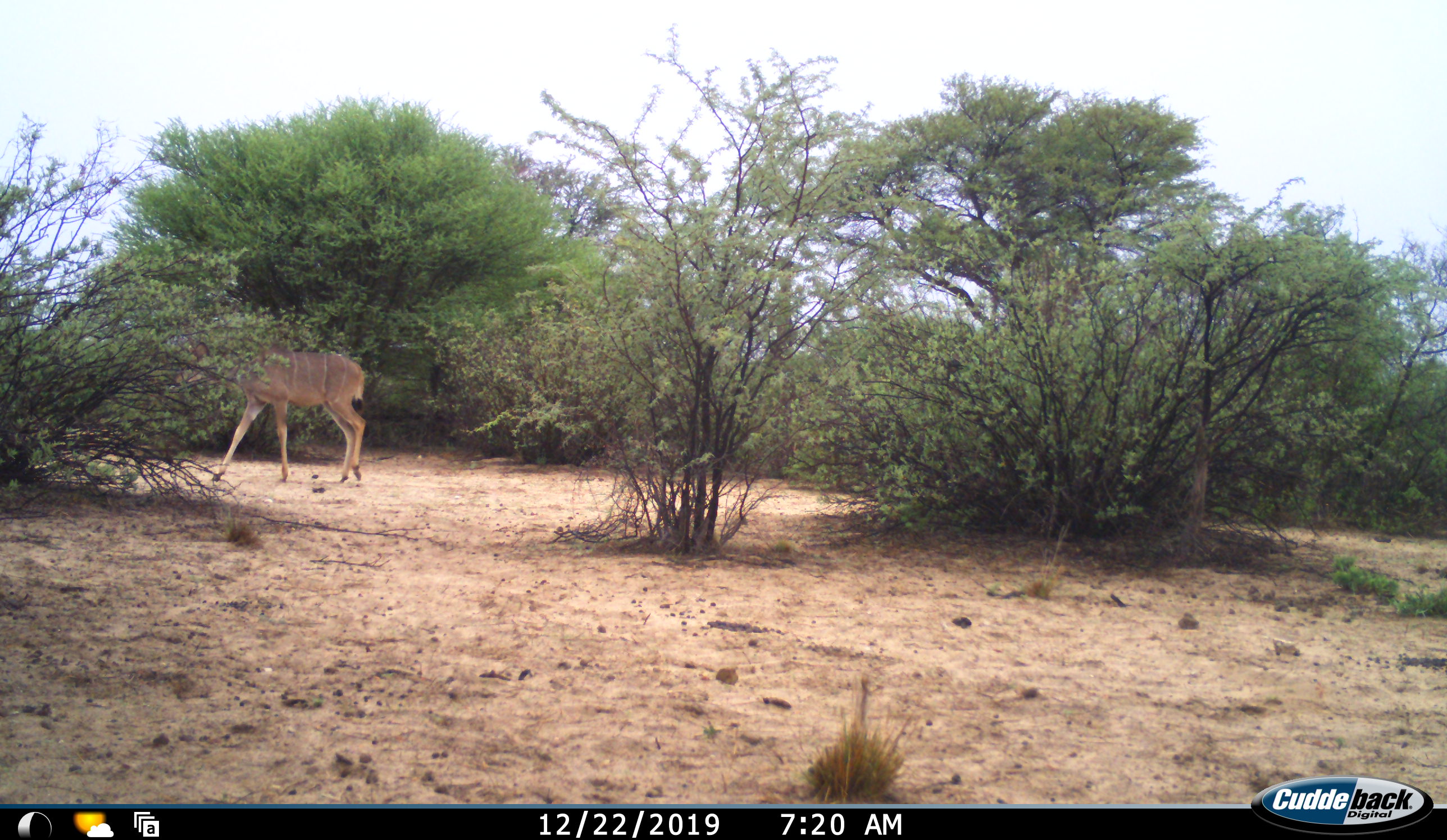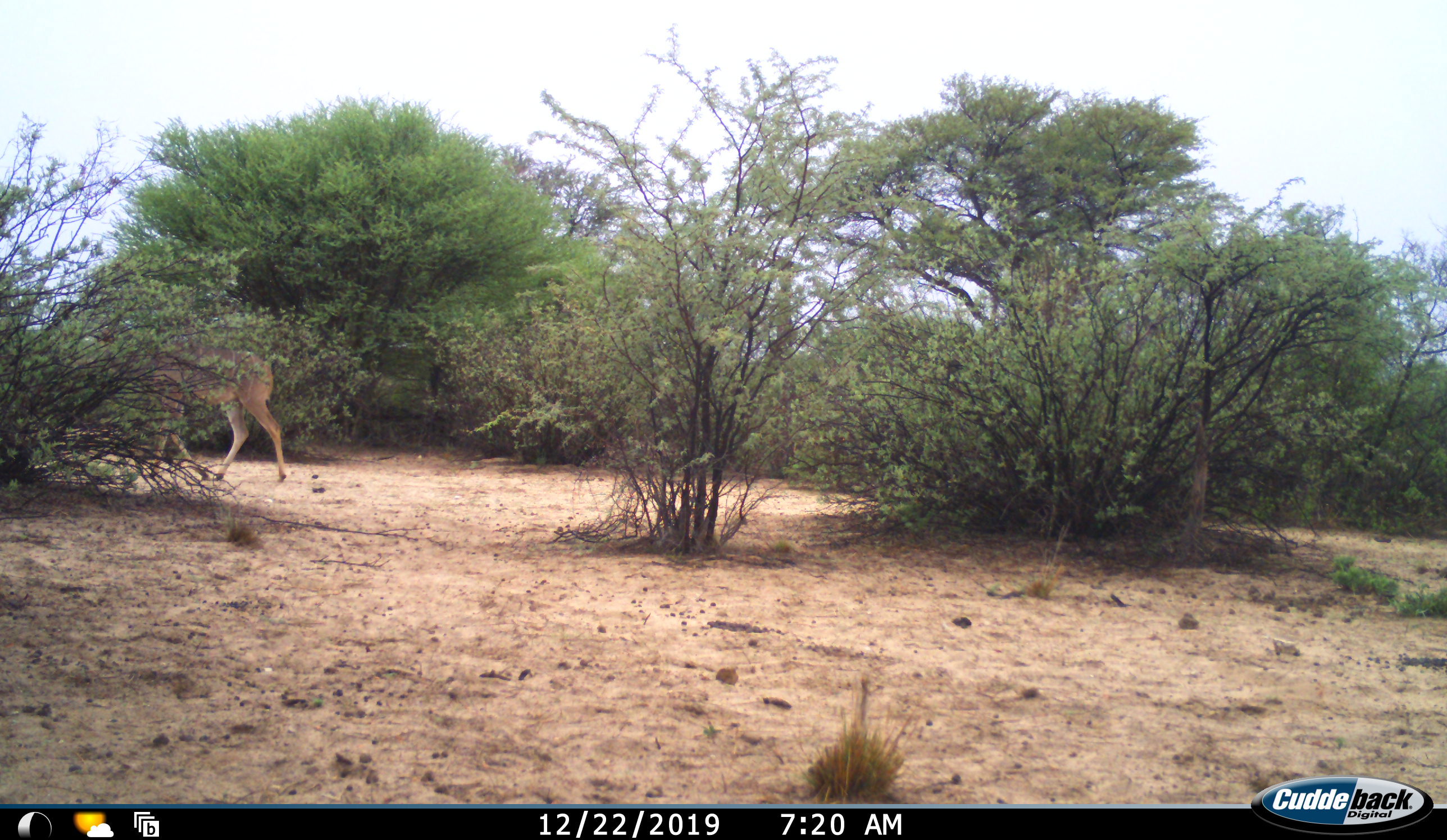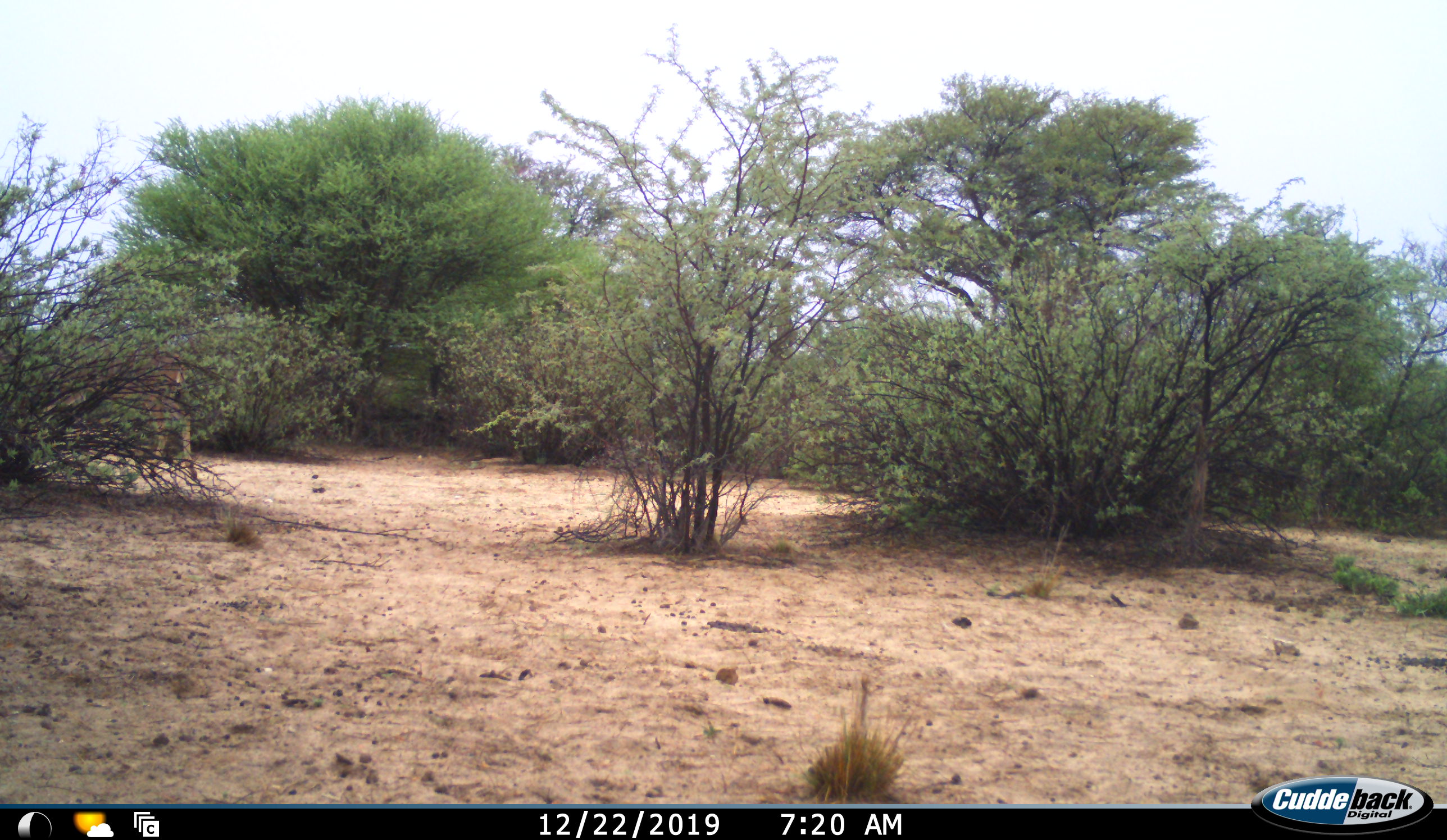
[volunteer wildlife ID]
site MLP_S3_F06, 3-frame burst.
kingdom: Animalia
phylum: Chordata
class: Mammalia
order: Artiodactyla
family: Bovidae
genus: Tragelaphus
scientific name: Tragelaphus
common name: kudu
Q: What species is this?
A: Kudu (Tragelaphus).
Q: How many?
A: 1.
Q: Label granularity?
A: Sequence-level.